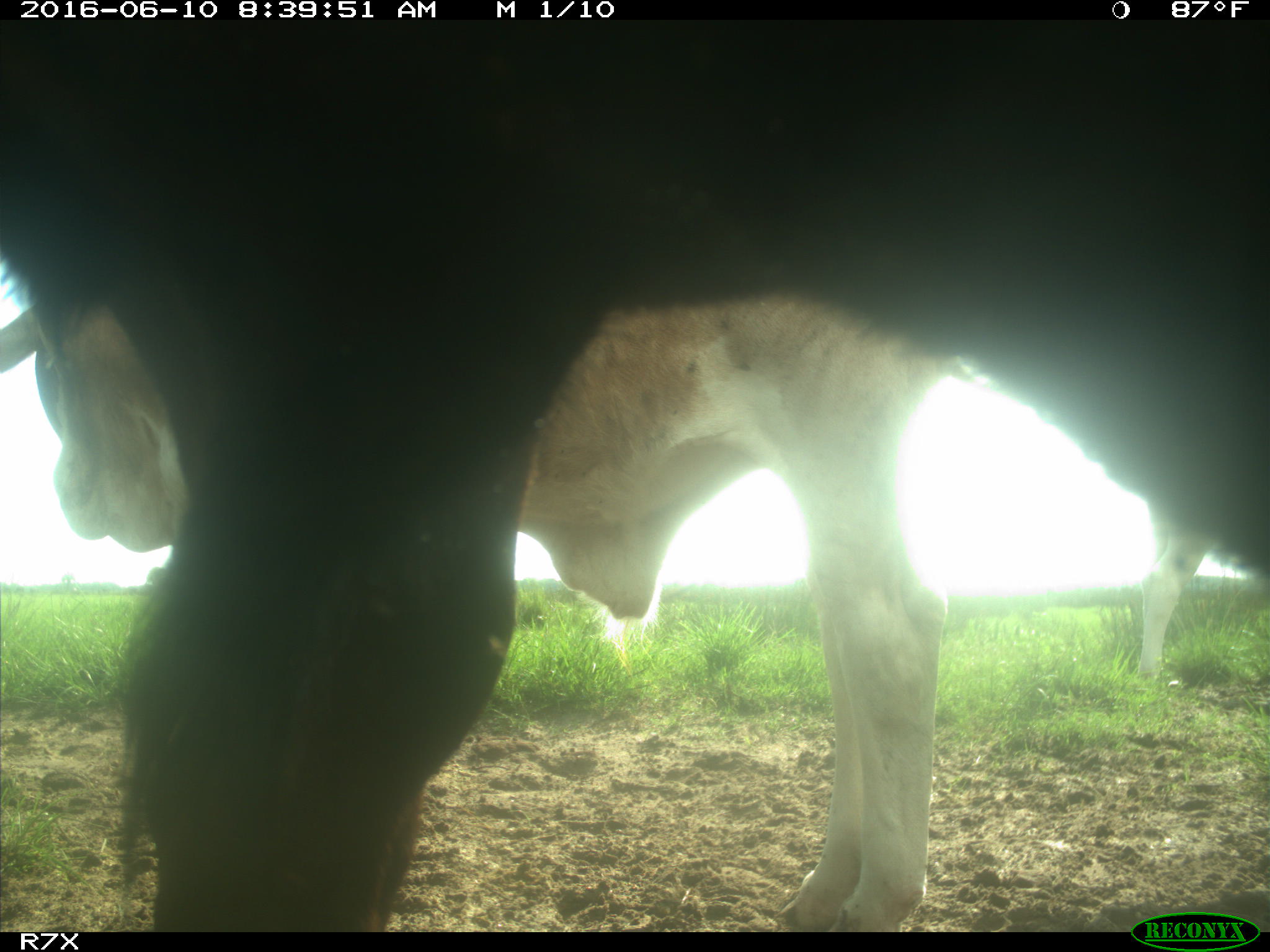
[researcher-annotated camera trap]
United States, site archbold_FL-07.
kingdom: Animalia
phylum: Chordata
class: Mammalia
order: Artiodactyla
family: Bovidae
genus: Bos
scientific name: Bos taurus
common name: domestic cow